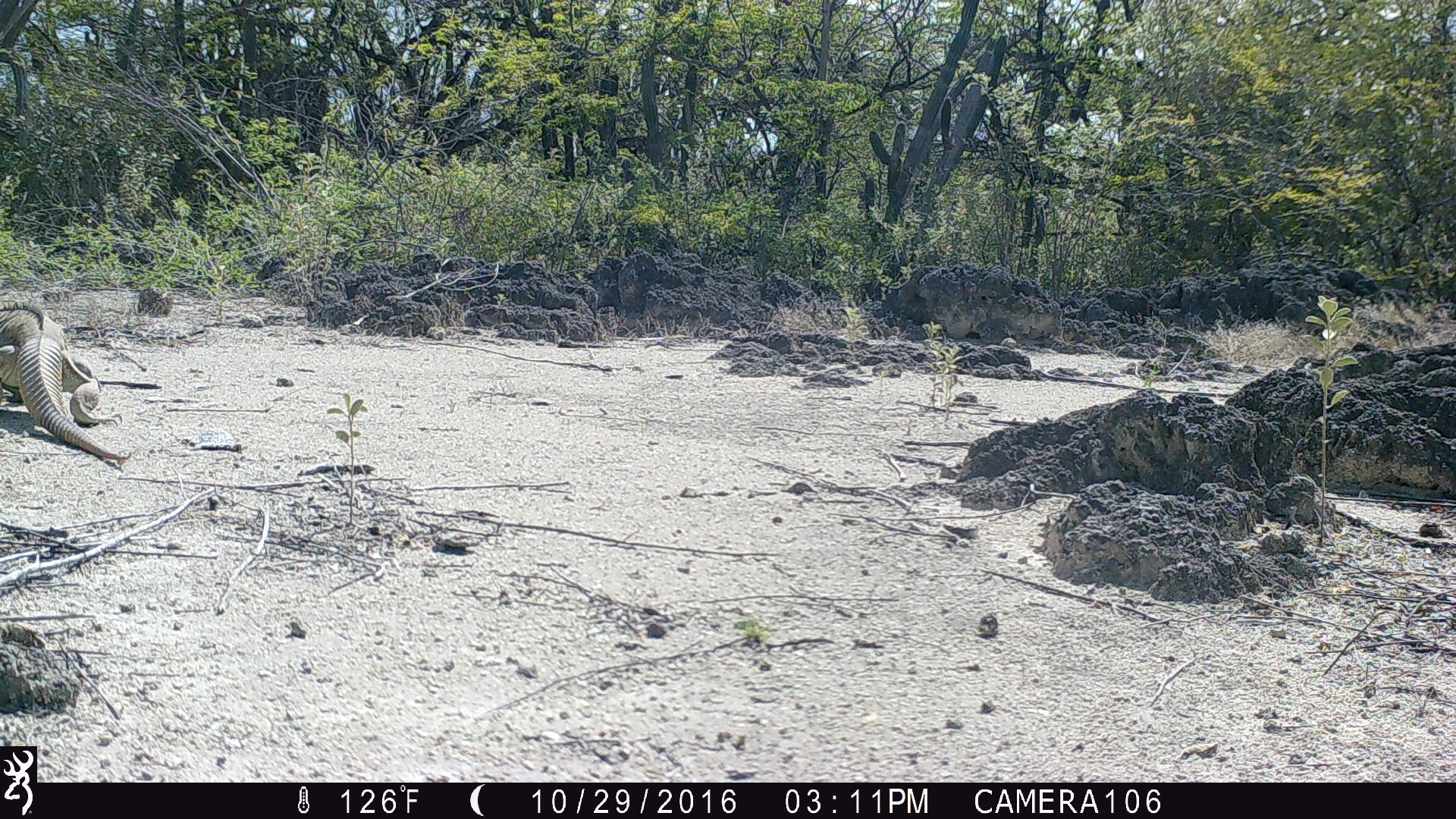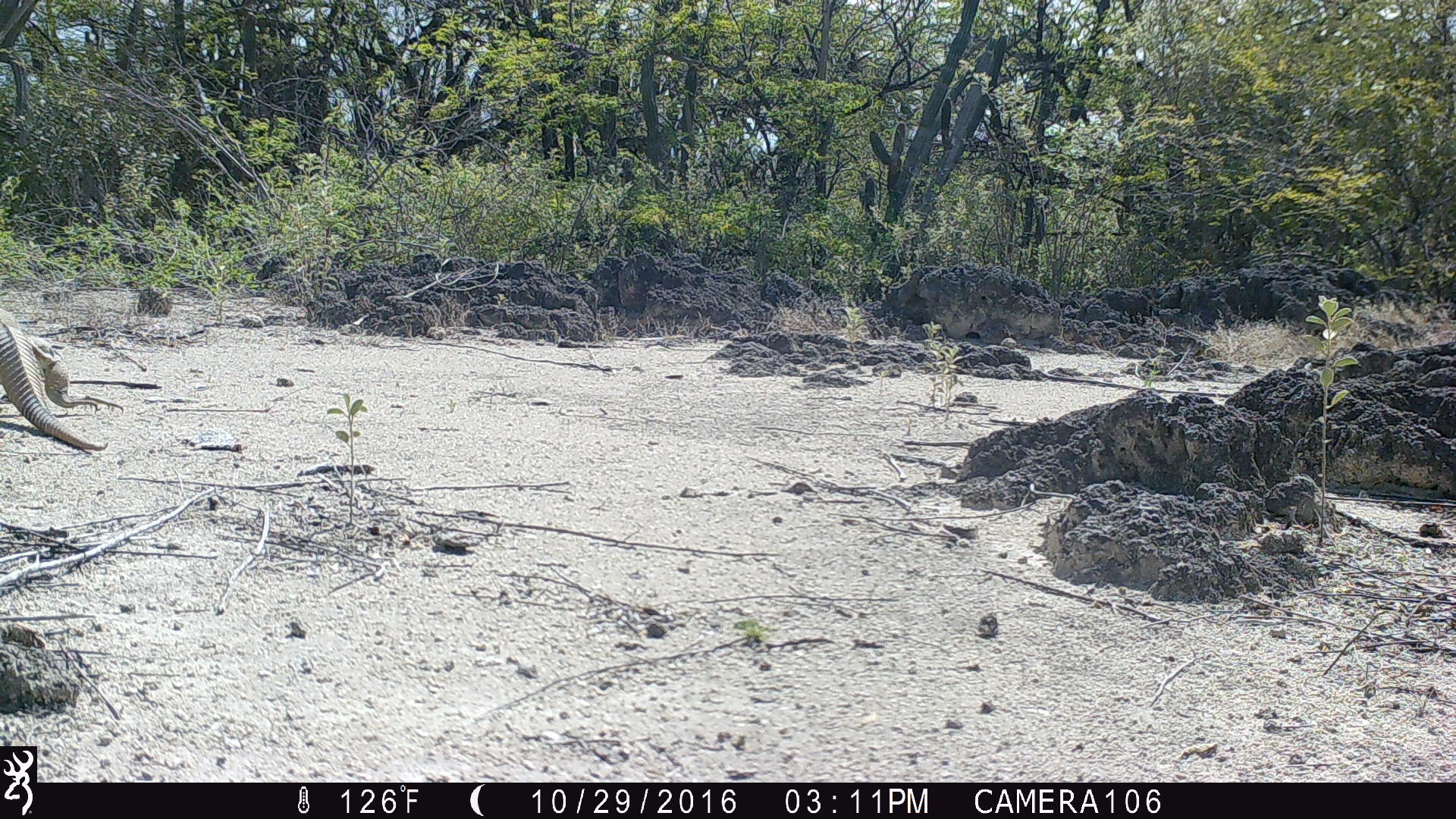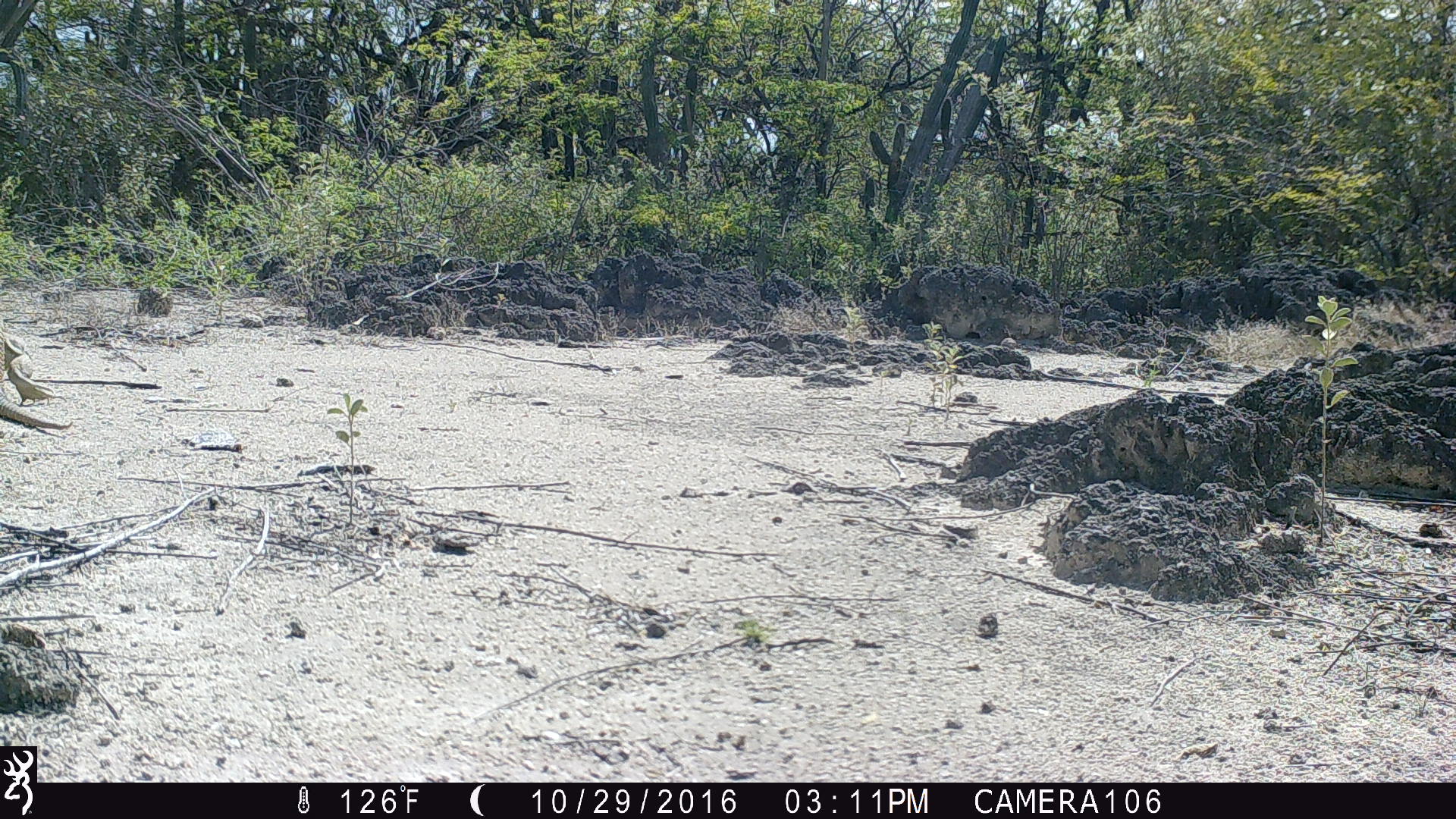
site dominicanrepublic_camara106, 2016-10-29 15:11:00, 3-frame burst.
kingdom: Animalia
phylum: Chordata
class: Reptilia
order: Squamata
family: Iguanidae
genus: Iguana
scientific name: Iguana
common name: typical iguanas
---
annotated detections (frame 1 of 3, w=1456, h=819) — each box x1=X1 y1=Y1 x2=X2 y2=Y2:
iguana: x1=3 y1=296 x2=129 y2=472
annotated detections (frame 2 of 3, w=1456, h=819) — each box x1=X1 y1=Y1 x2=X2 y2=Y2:
iguana: x1=1 y1=306 x2=111 y2=456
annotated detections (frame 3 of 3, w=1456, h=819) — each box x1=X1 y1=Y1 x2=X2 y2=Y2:
iguana: x1=0 y1=323 x2=77 y2=430